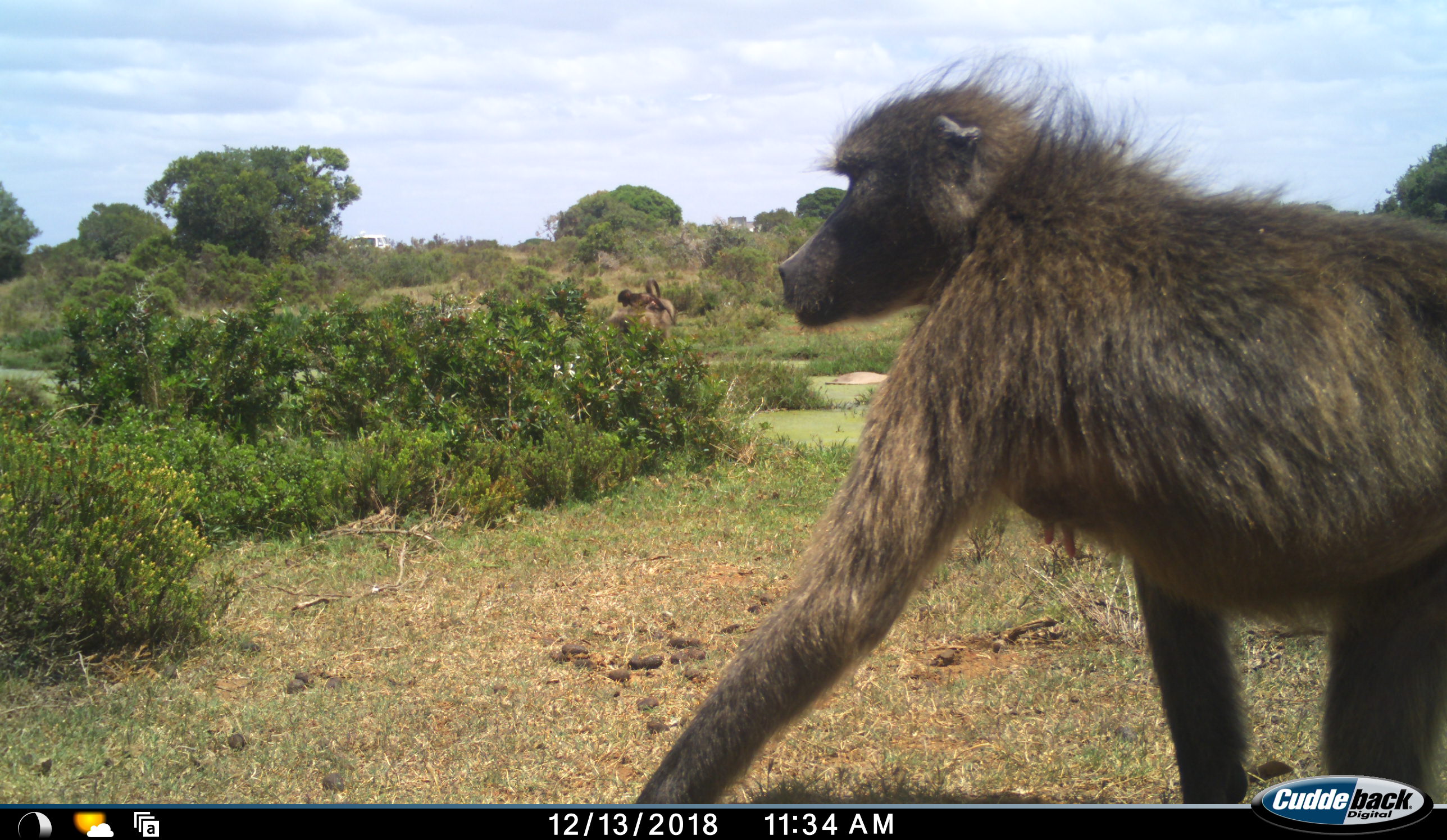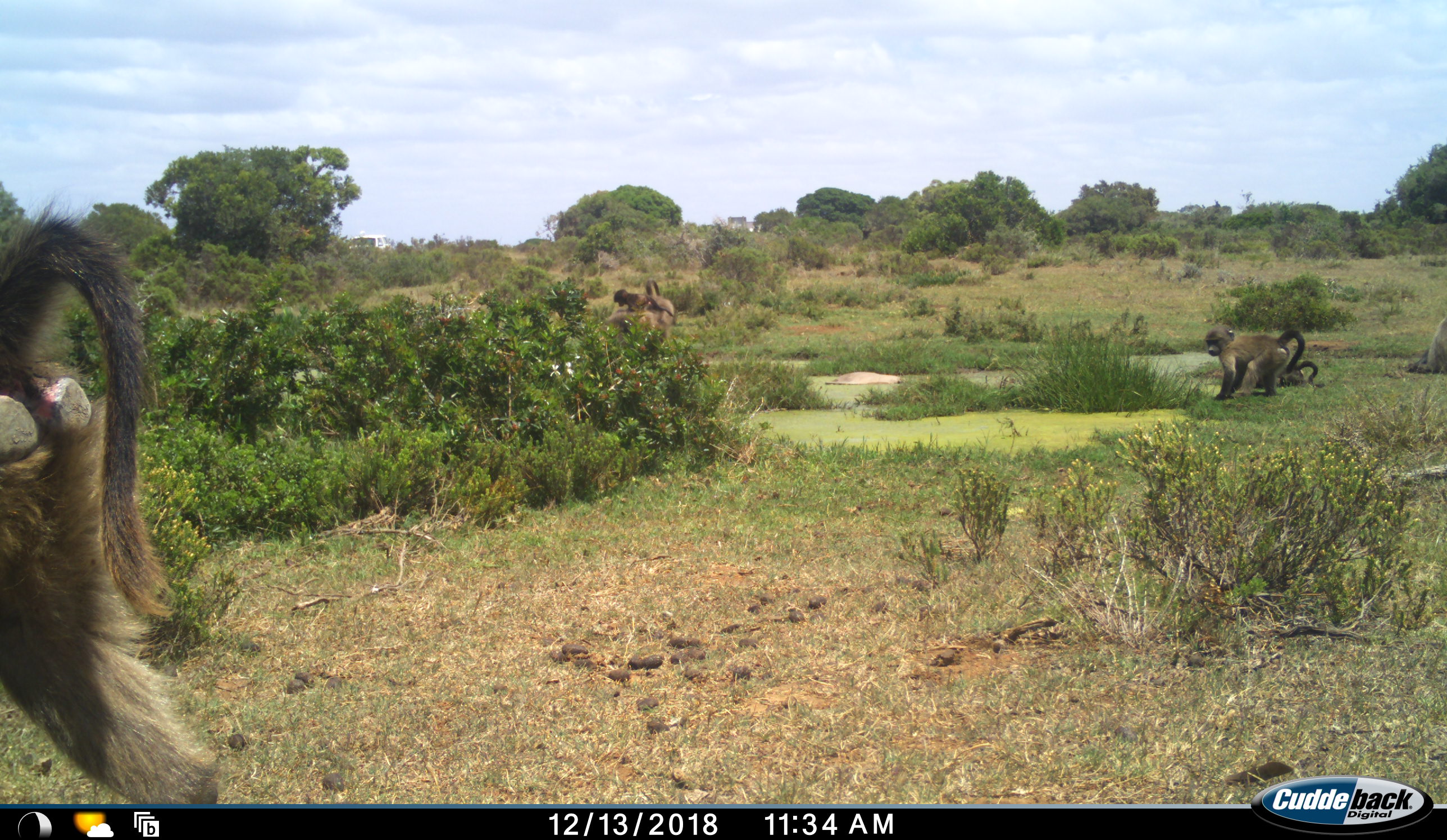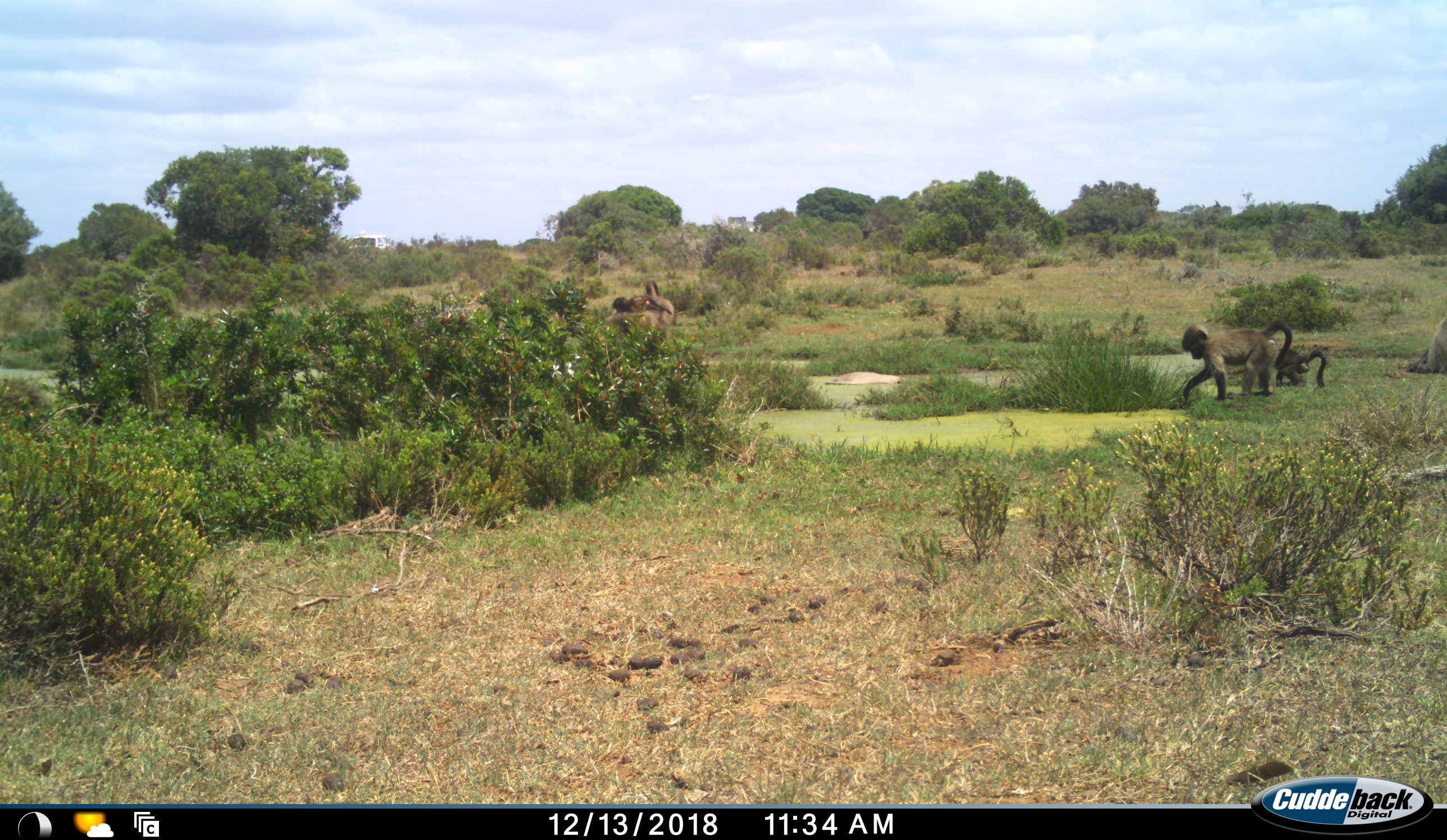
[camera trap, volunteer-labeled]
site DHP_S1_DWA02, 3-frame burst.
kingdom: Animalia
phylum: Chordata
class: Mammalia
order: Primates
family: Cercopithecidae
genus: Papio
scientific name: Papio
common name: baboon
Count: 6.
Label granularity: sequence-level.